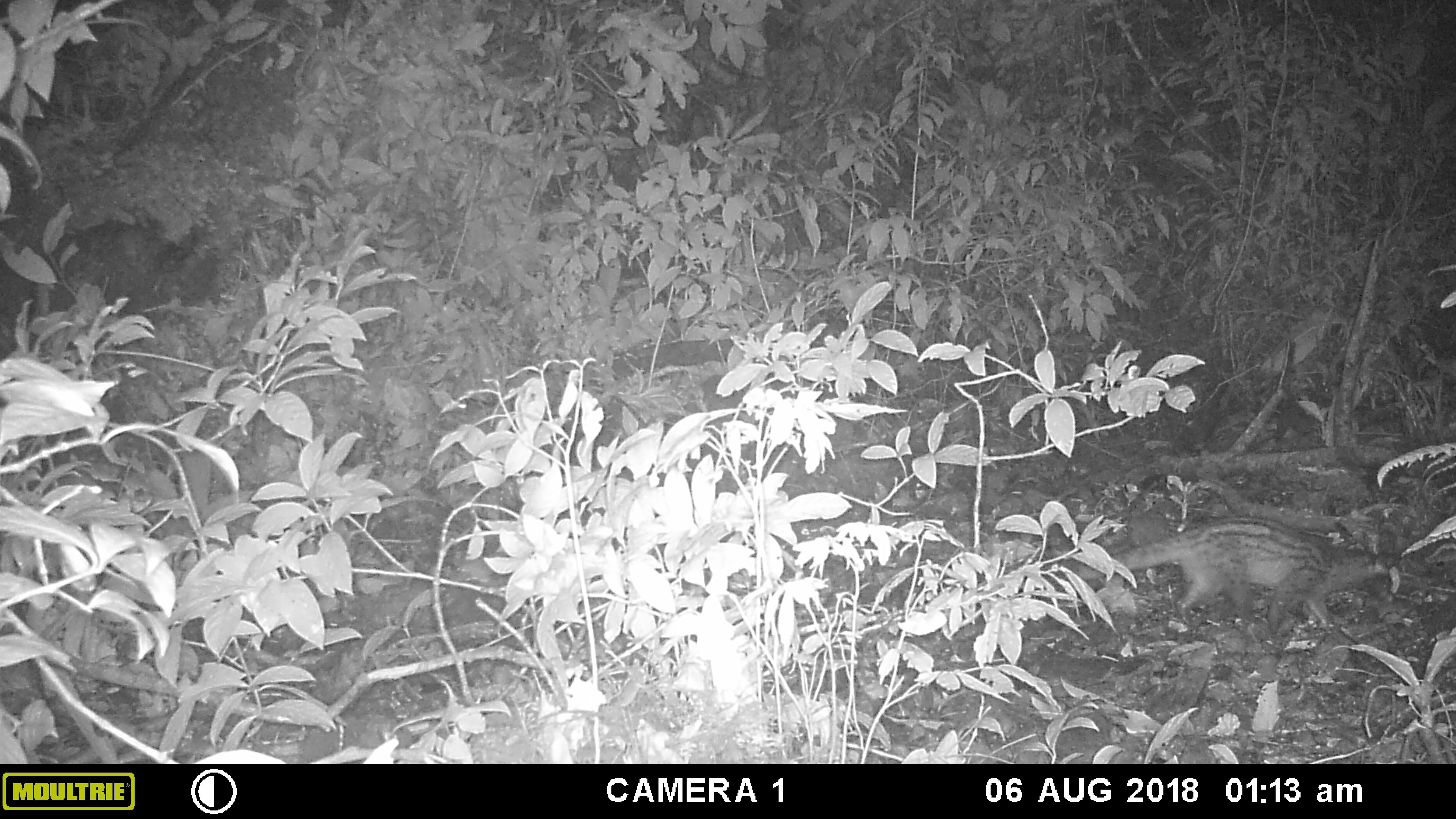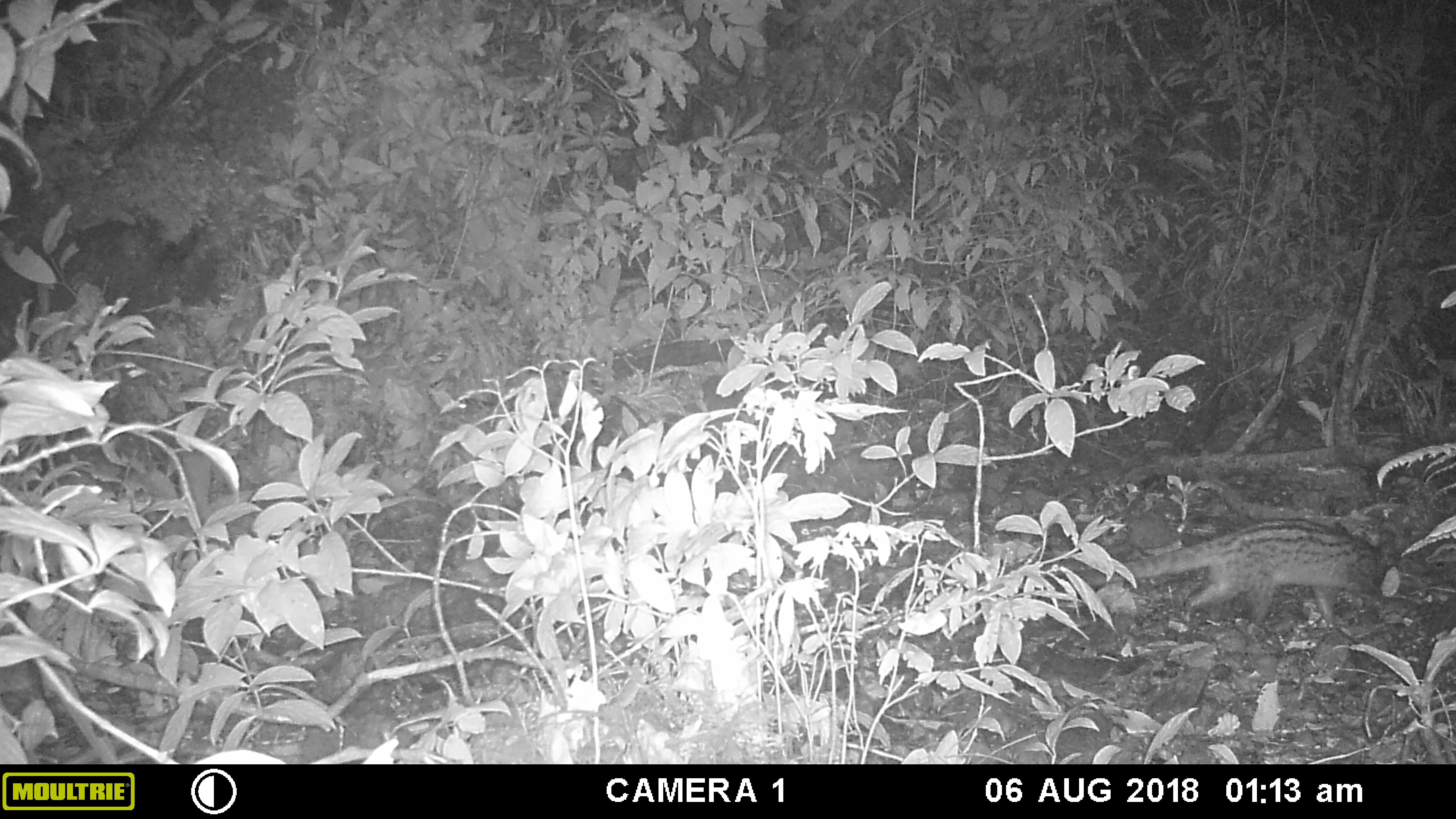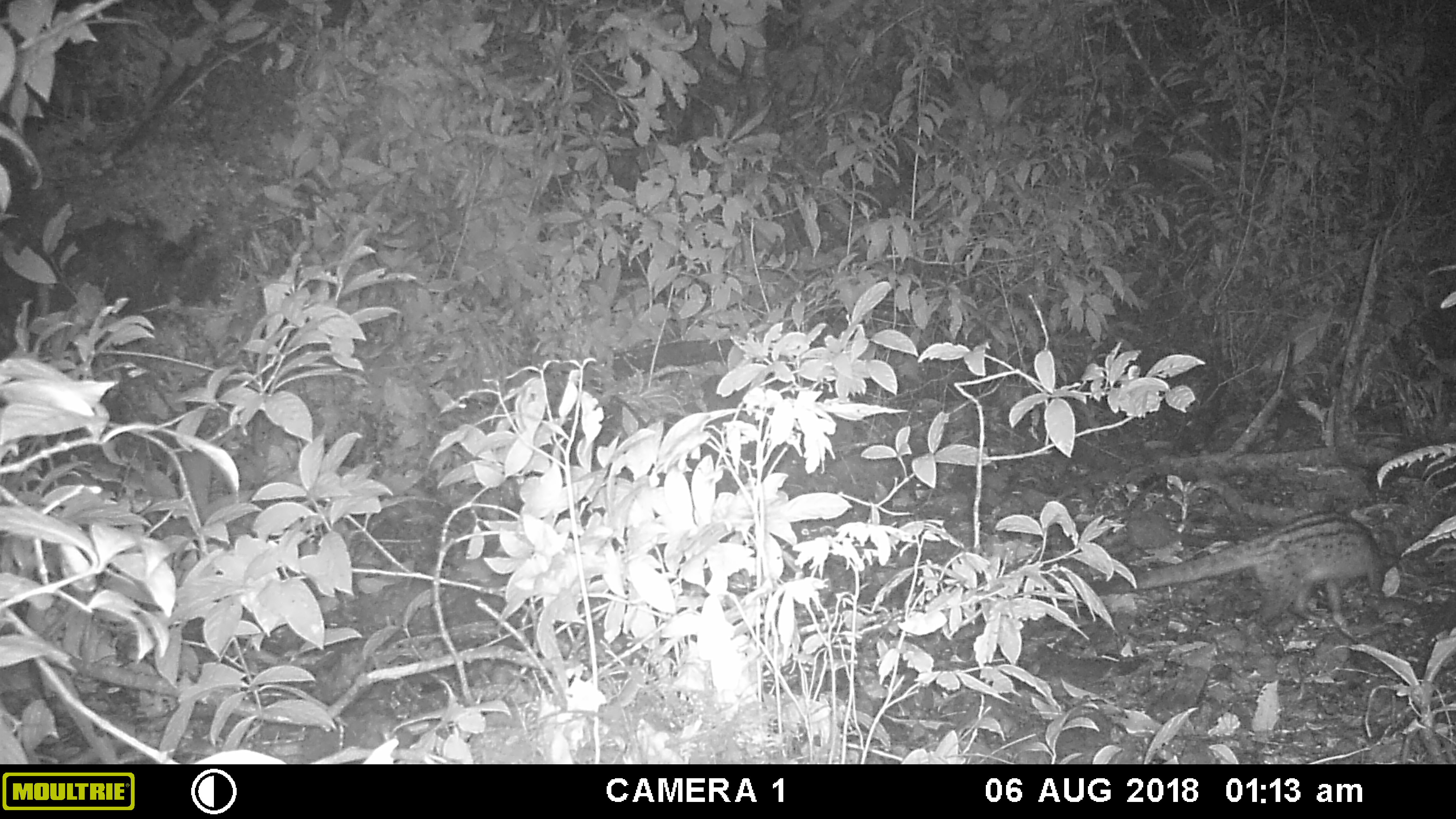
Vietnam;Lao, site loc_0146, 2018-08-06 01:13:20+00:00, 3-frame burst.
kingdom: Animalia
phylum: Chordata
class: Mammalia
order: Carnivora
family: Viverridae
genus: Paradoxurus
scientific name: Paradoxurus hermaphroditus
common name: common palm civet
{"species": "common palm civet (Paradoxurus hermaphroditus)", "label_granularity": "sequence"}